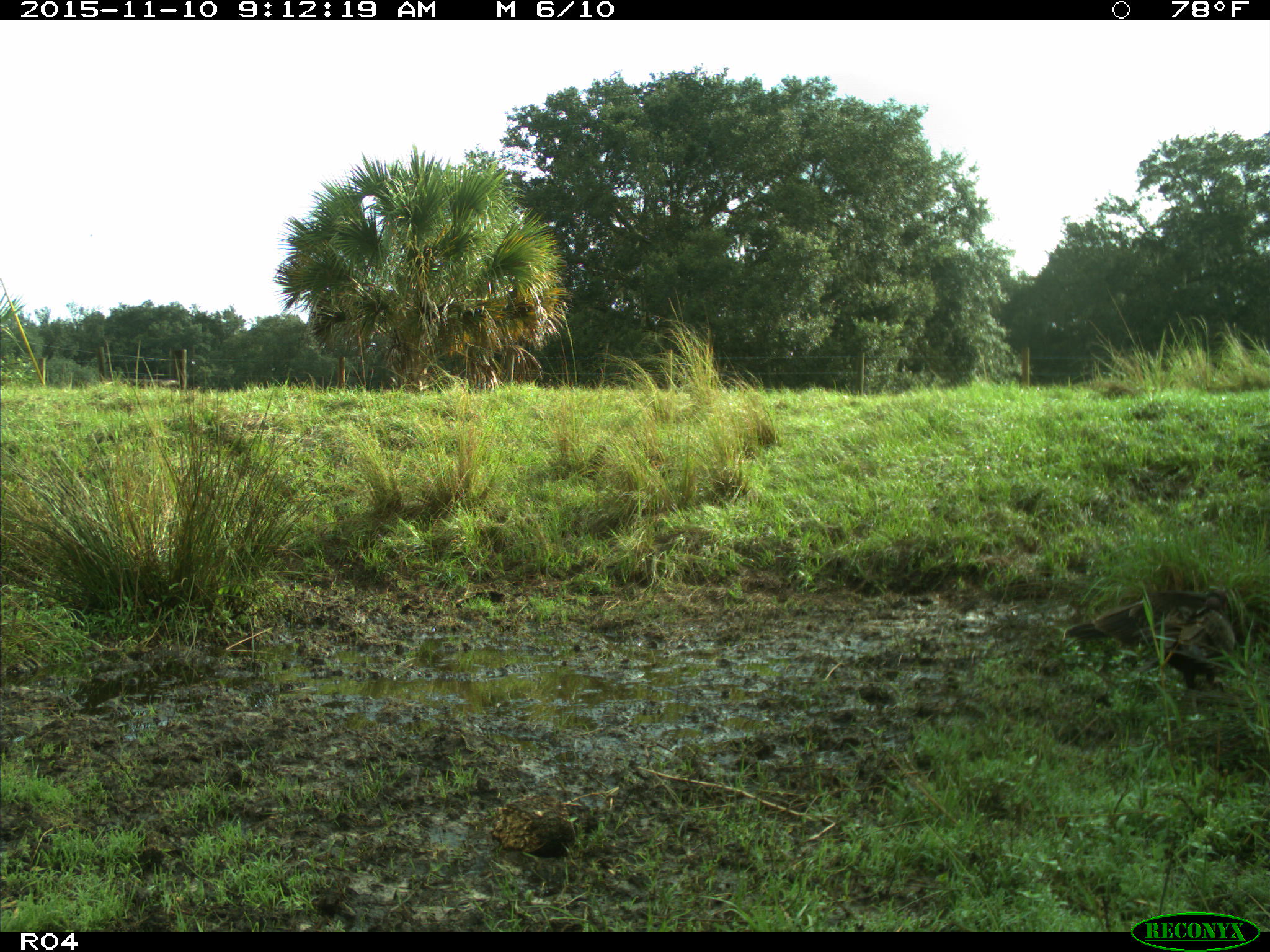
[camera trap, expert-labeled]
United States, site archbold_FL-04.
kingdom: Animalia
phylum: Chordata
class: Aves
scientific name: Aves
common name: birds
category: unidentified bird